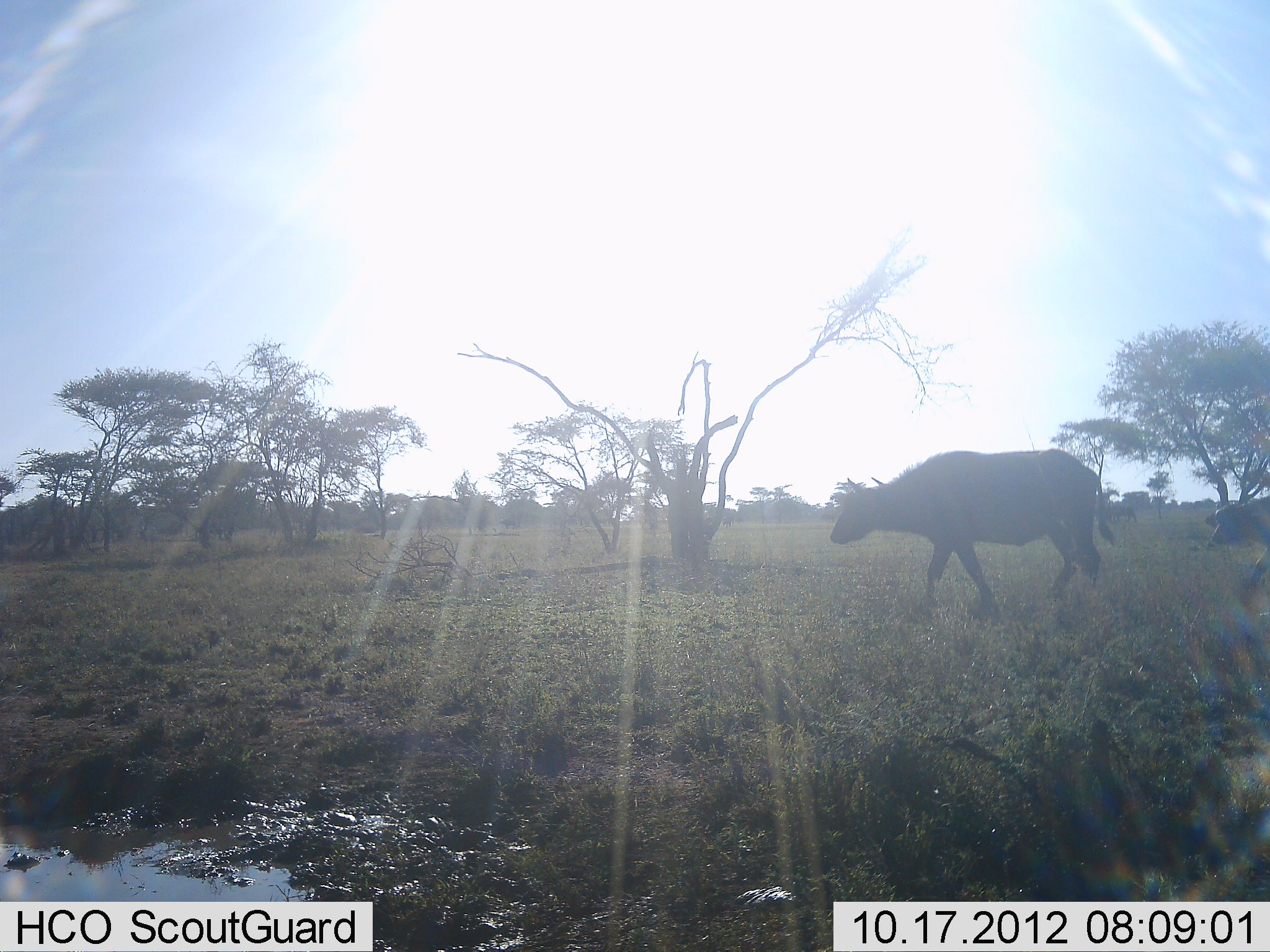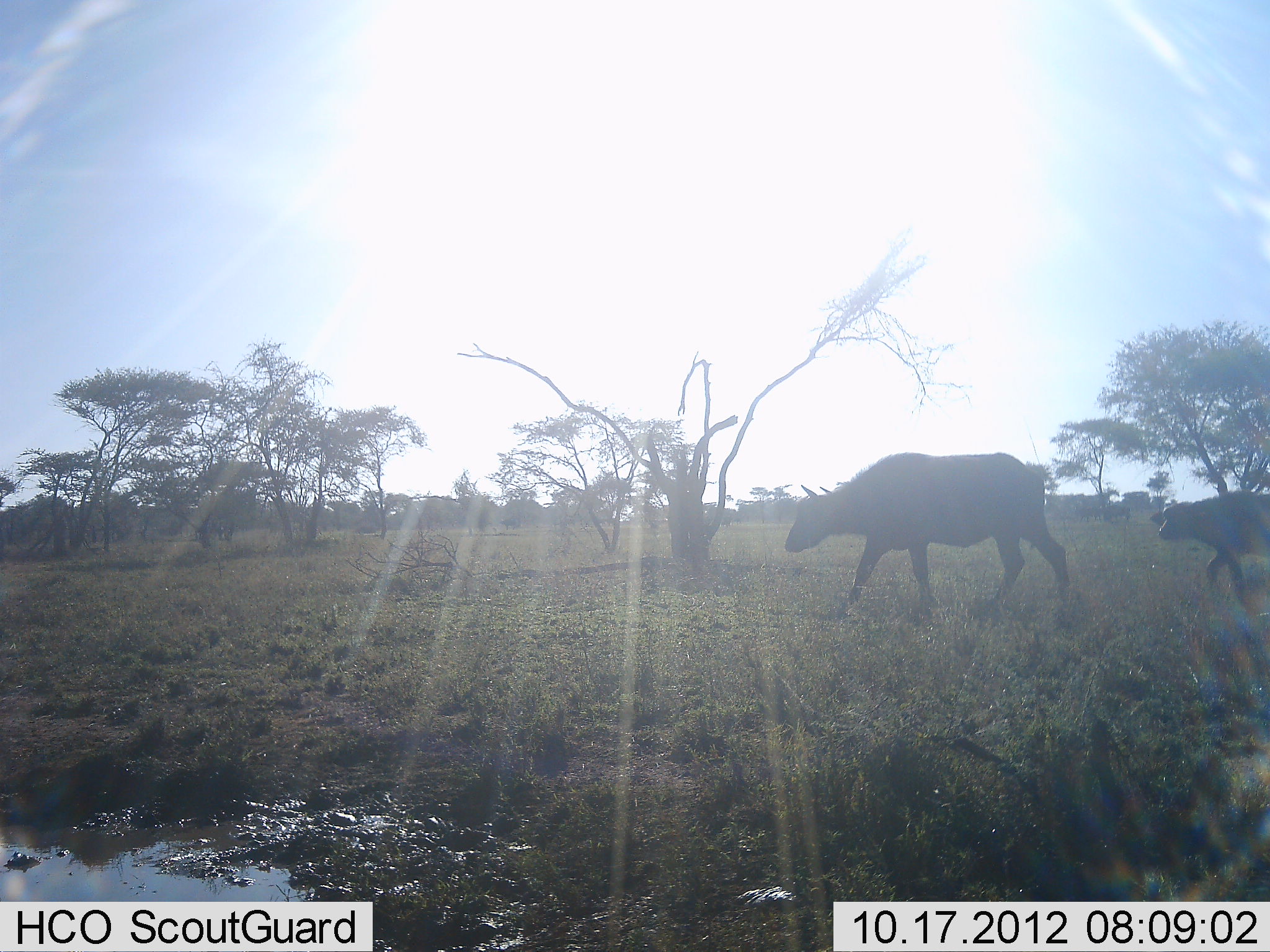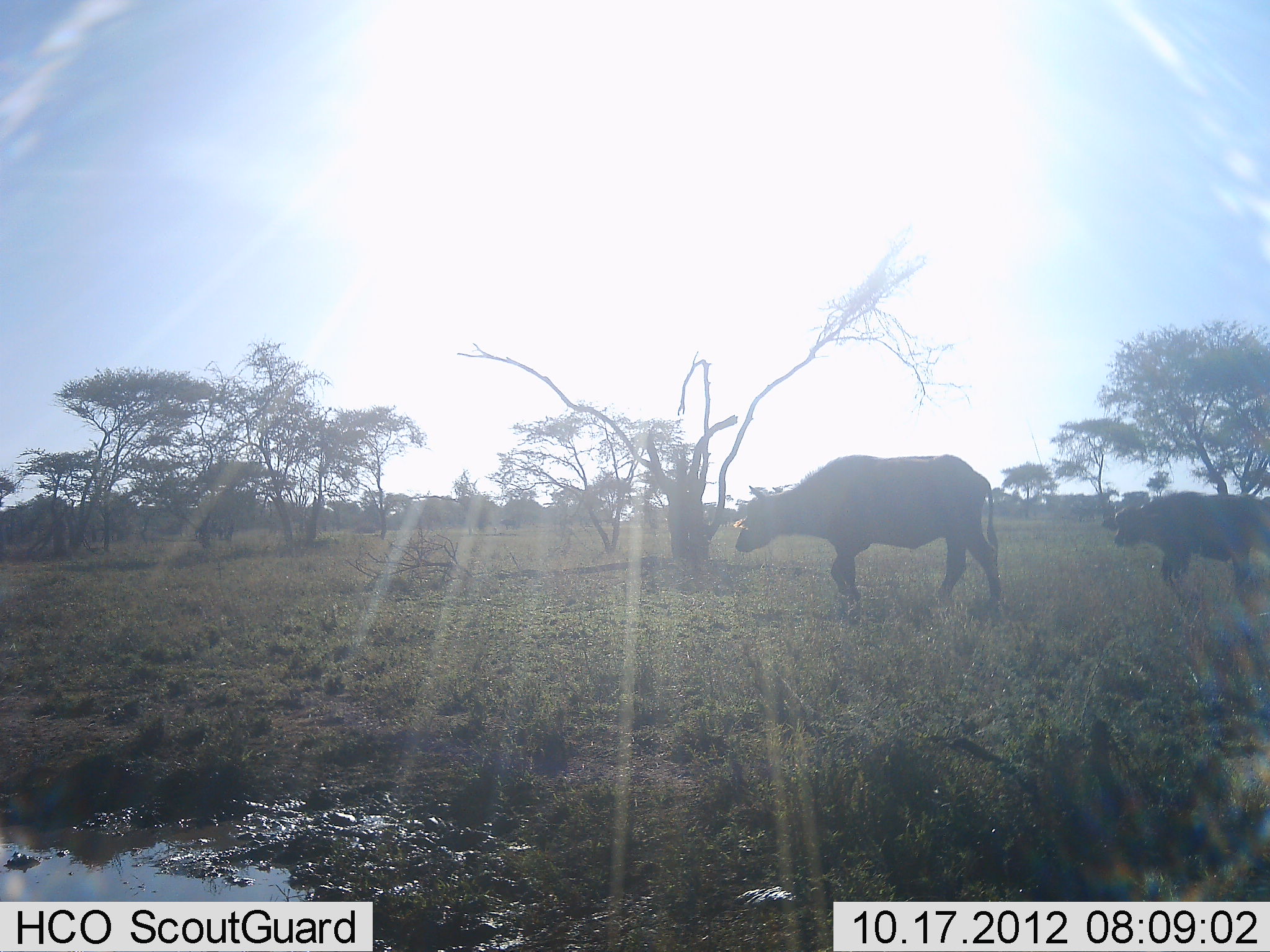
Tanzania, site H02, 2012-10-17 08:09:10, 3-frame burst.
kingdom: Animalia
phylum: Chordata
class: Mammalia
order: Artiodactyla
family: Bovidae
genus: Syncerus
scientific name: Syncerus caffer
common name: cape buffalo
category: buffalo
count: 2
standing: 10%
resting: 10%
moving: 90%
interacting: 0%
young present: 30%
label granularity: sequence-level